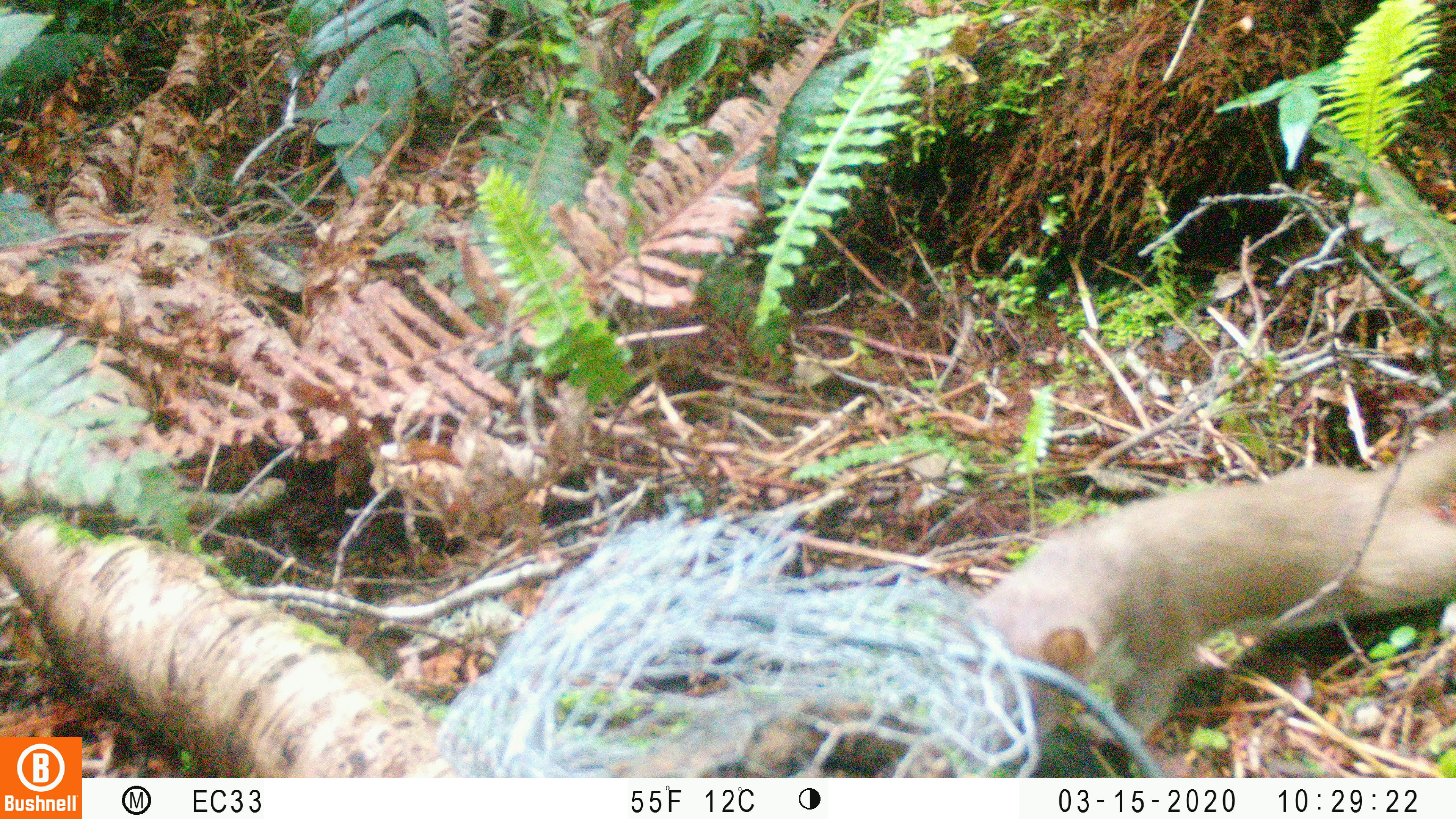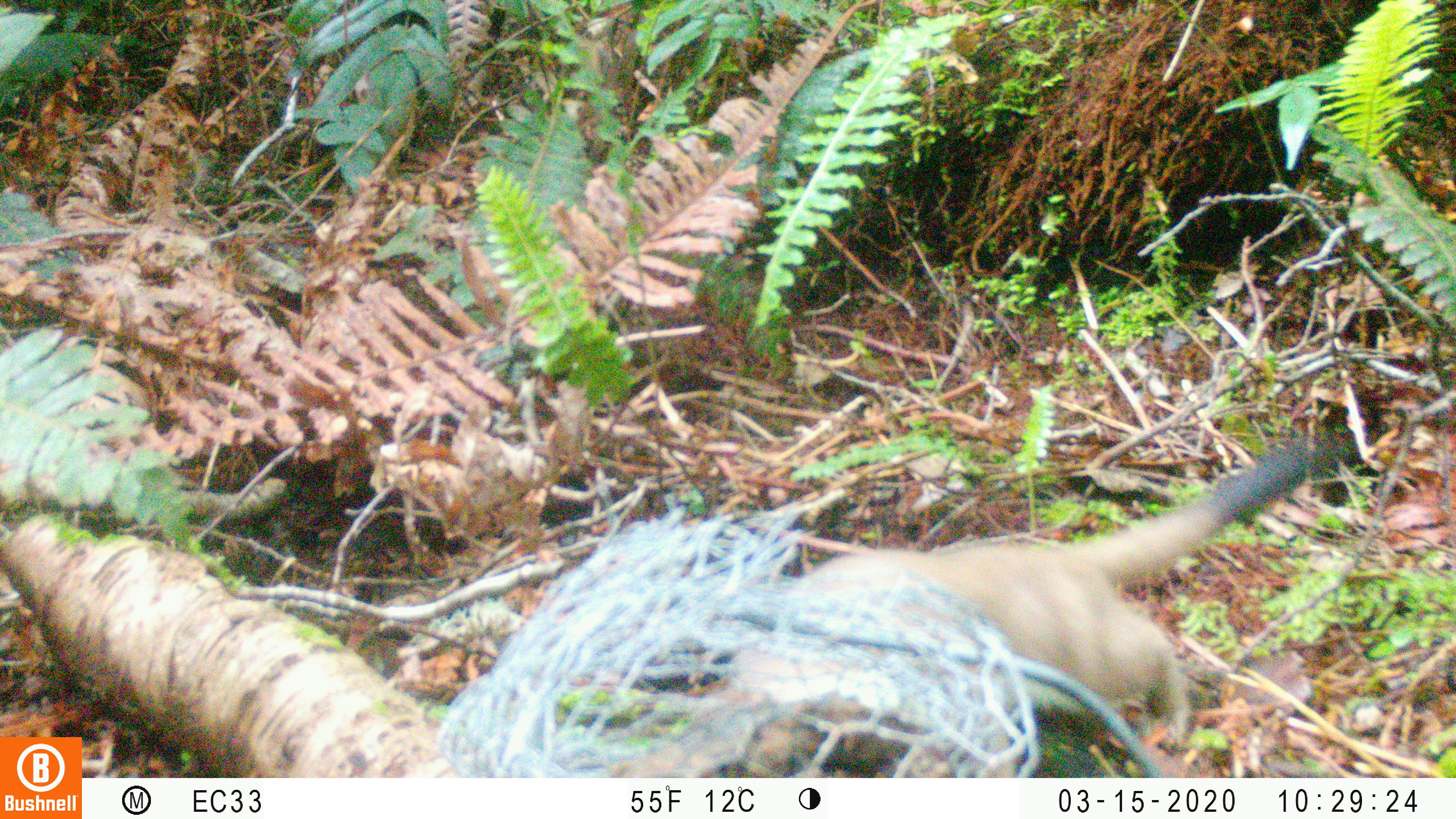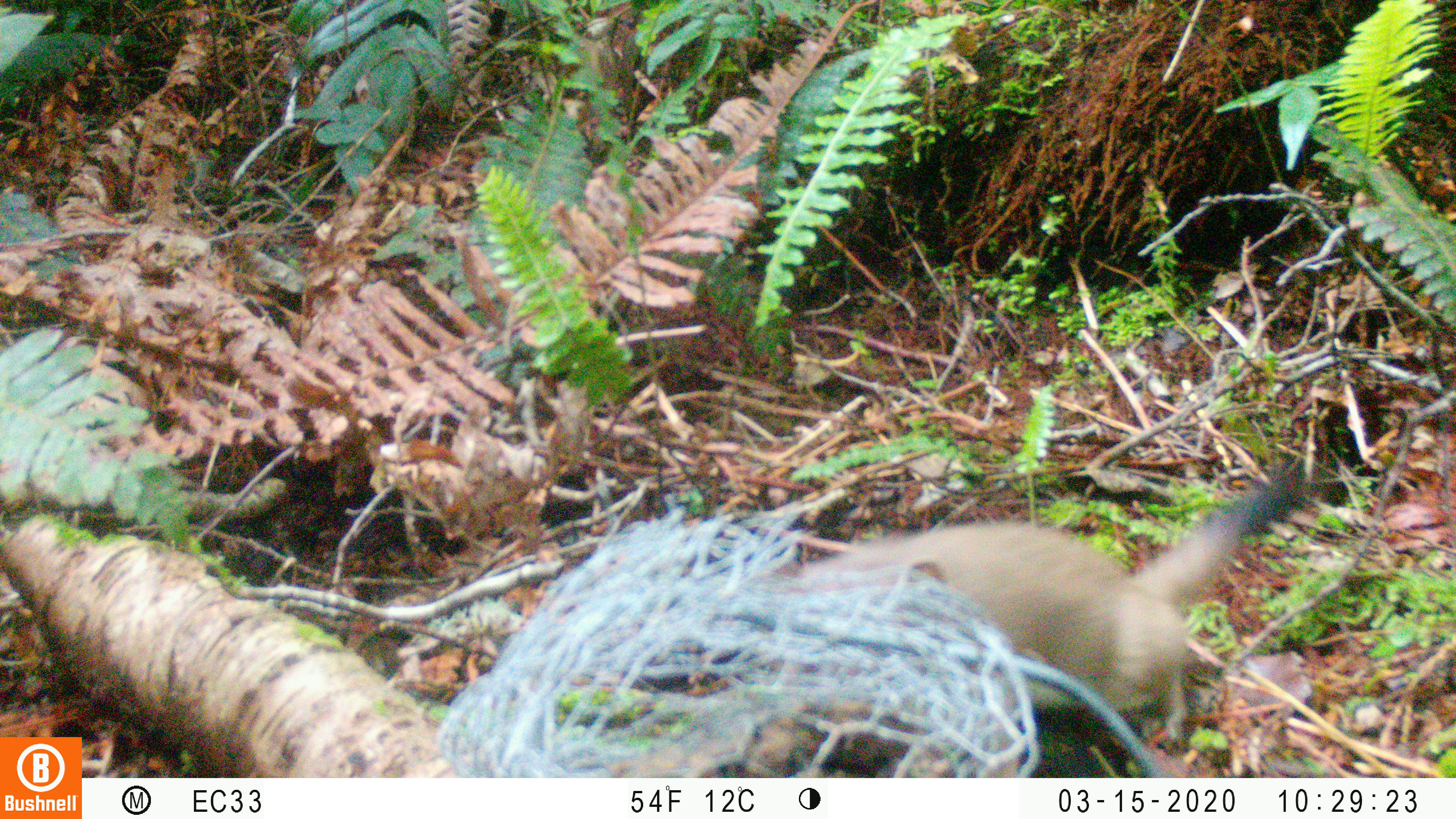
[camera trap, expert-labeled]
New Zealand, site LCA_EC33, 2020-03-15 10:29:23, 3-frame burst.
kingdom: Animalia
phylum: Chordata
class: Mammalia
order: Carnivora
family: Mustelidae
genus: Mustela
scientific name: Mustela erminea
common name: stoat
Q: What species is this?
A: Stoat (Mustela erminea).